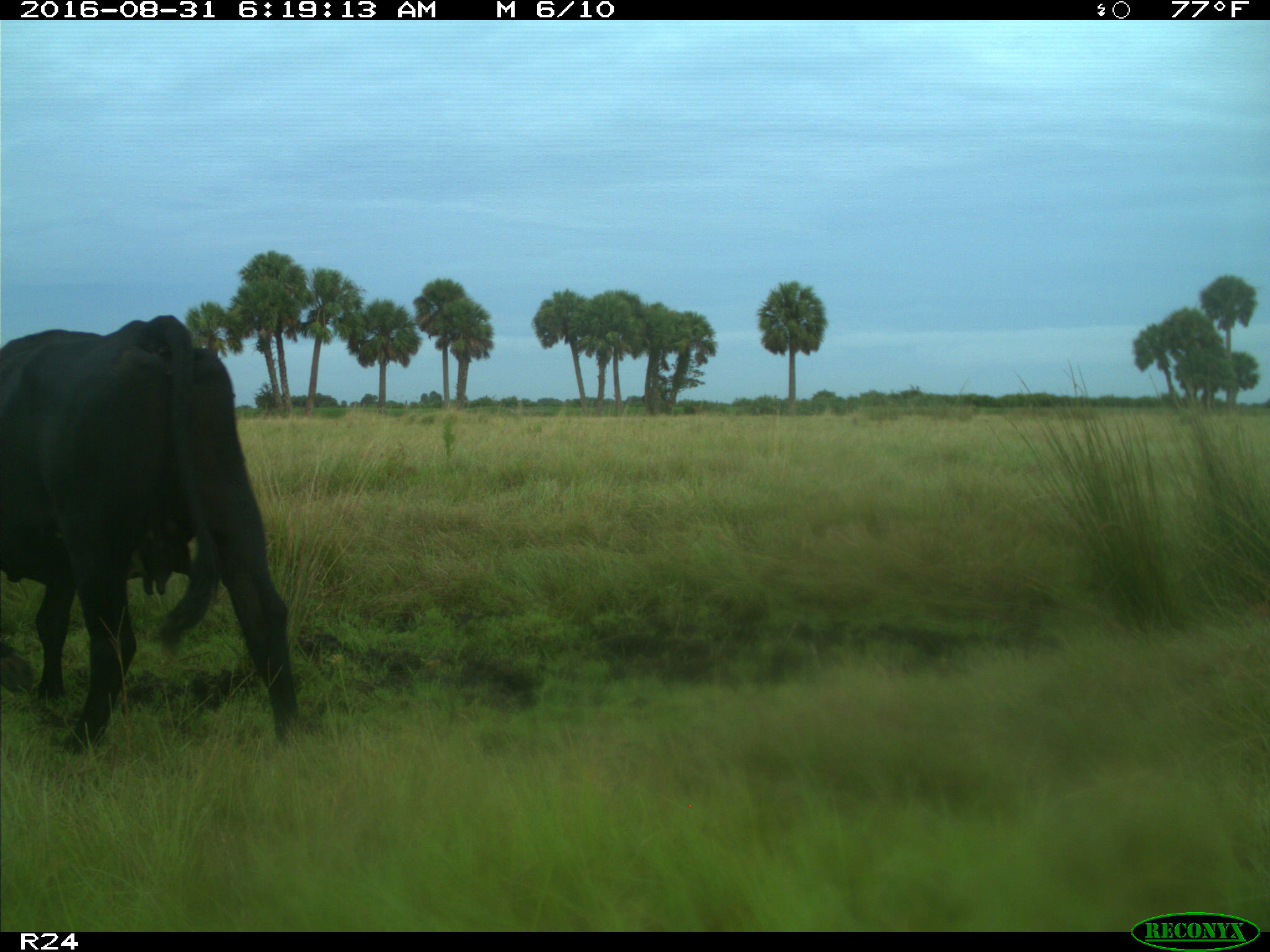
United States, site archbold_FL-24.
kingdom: Animalia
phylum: Chordata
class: Mammalia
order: Artiodactyla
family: Bovidae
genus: Bos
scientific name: Bos taurus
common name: domestic cow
Bos taurus (domestic cow).